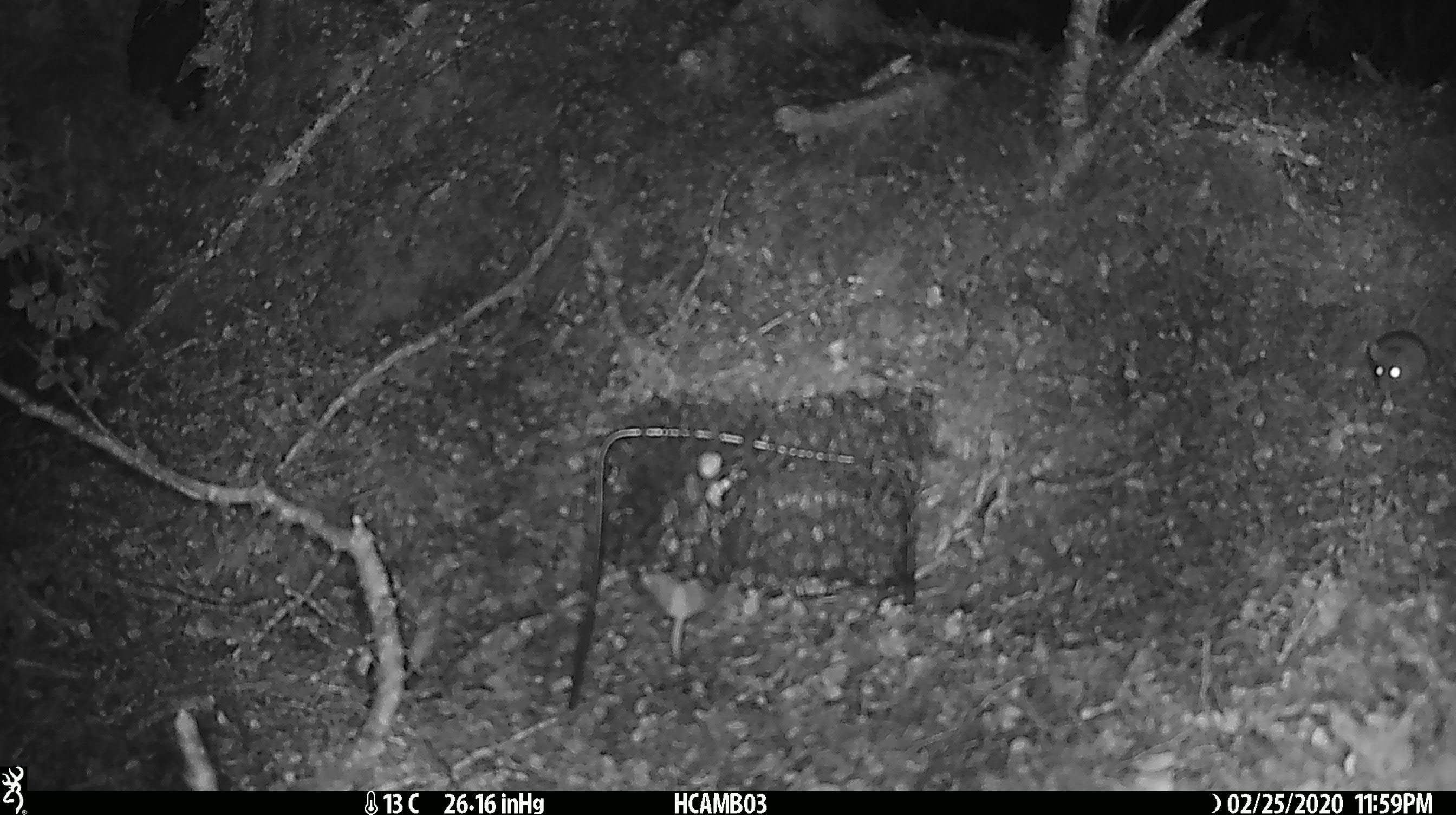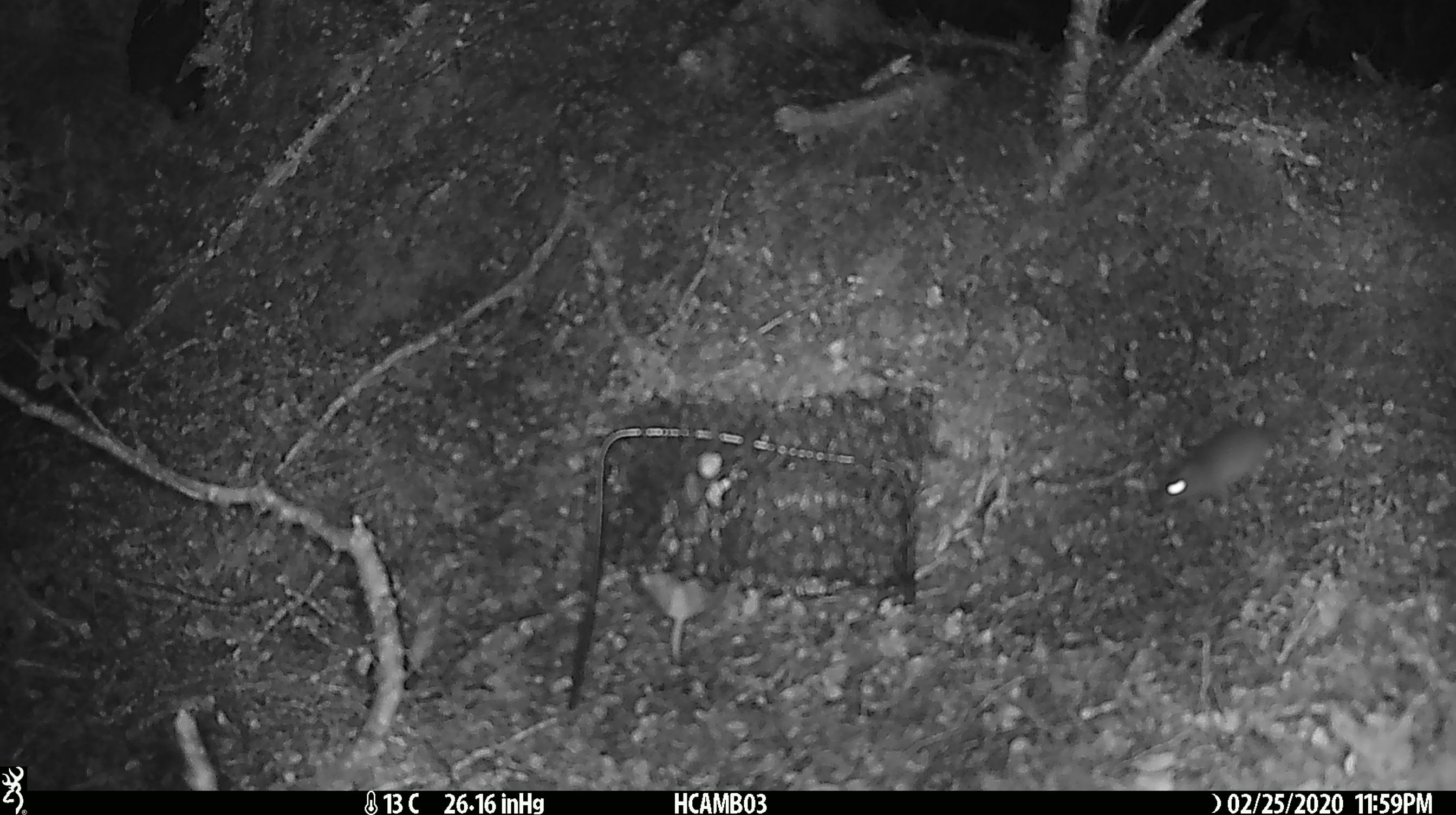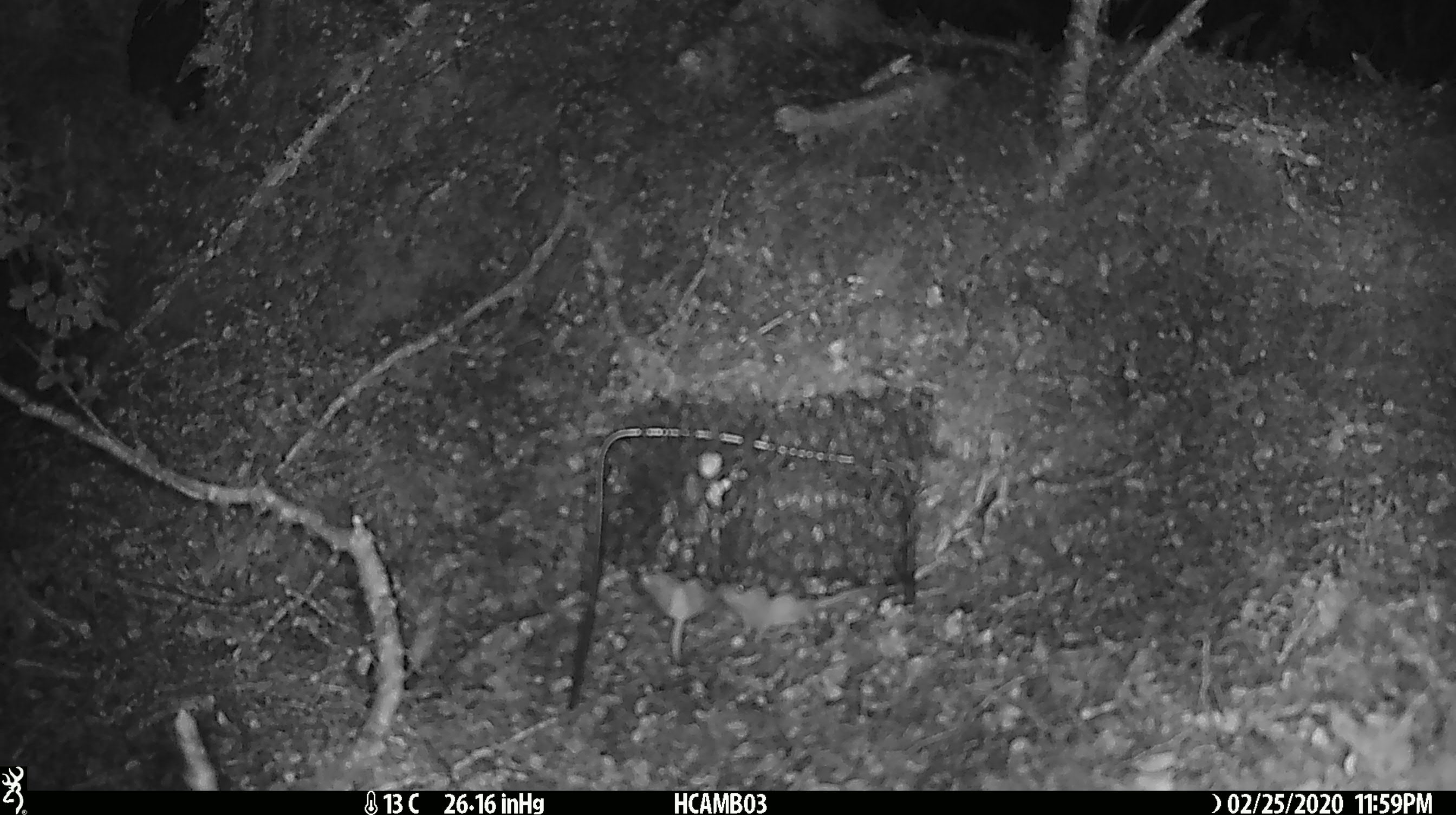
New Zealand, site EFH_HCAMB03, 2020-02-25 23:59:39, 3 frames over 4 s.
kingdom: Animalia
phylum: Chordata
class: Mammalia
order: Rodentia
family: Muridae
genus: Mus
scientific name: Mus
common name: mouse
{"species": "mouse (Mus)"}